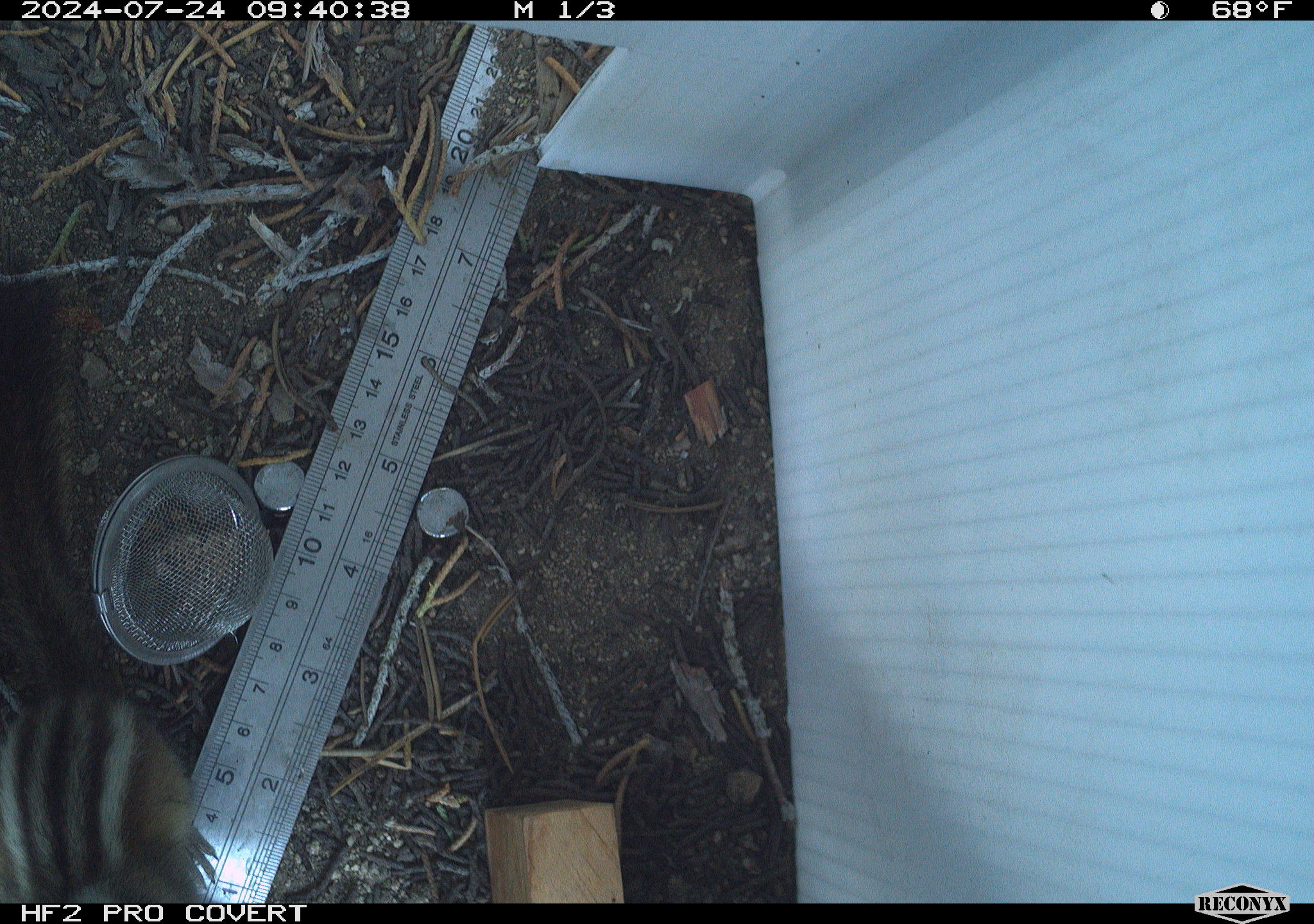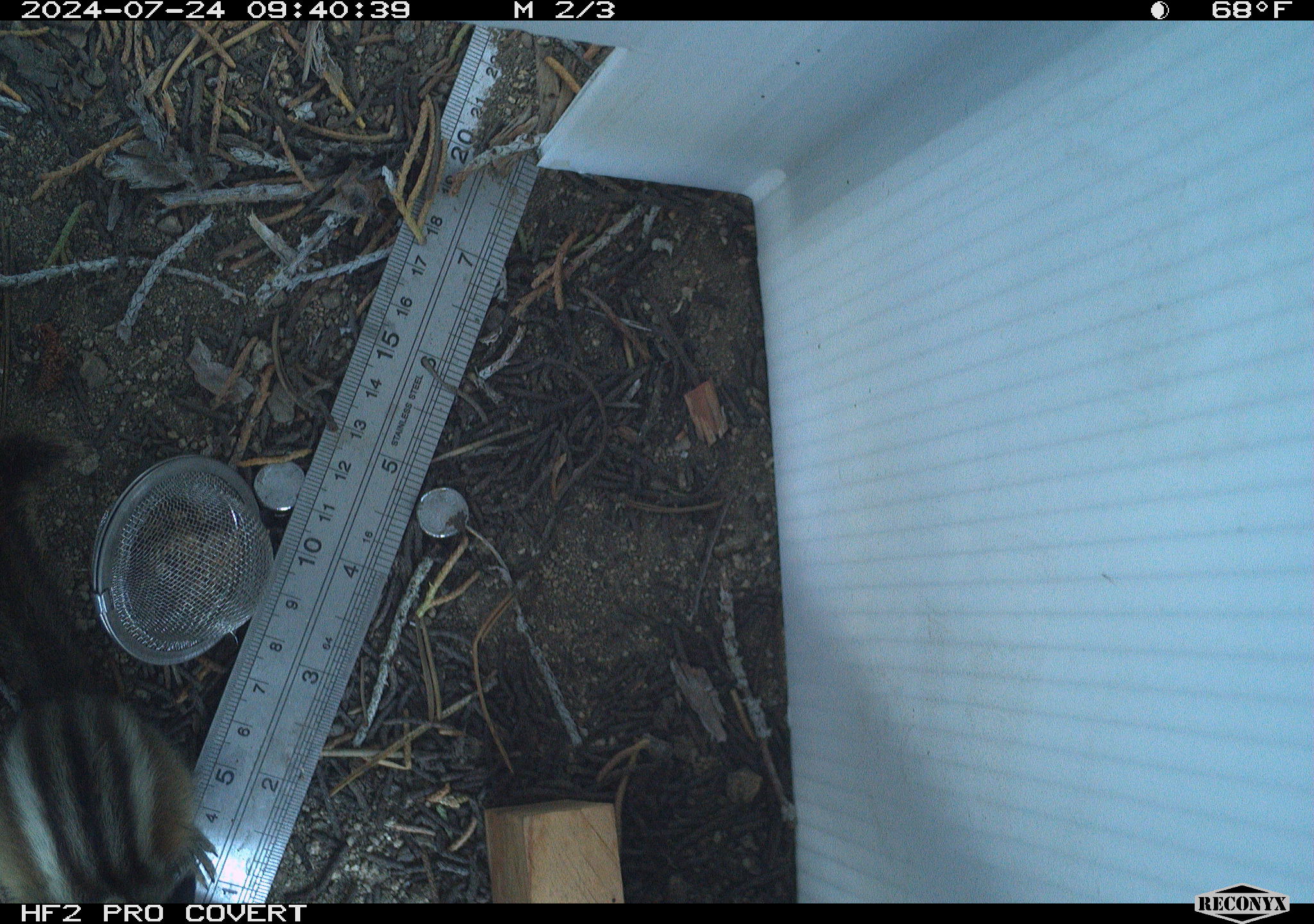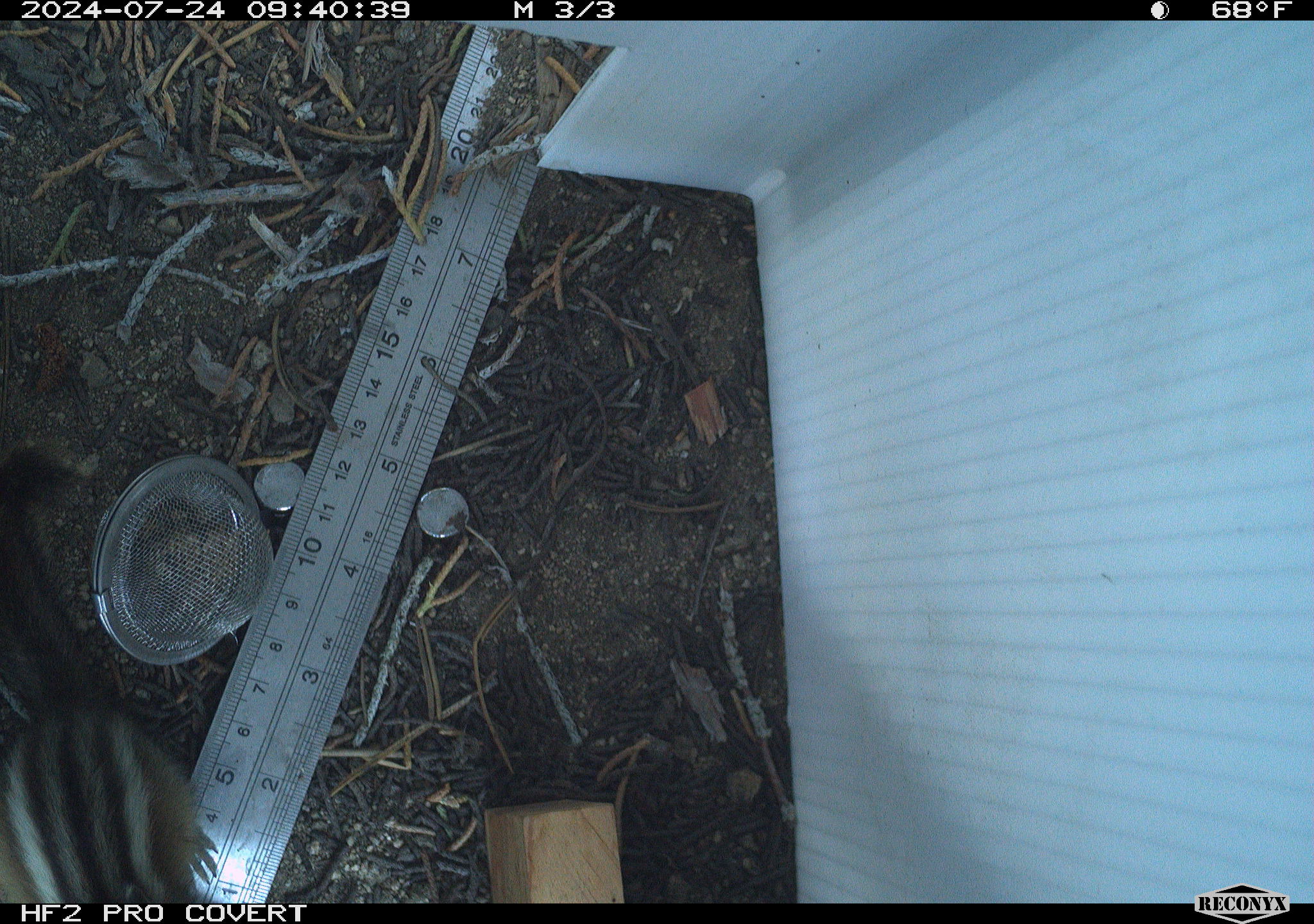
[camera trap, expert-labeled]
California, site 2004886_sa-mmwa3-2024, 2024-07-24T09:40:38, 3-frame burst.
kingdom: Animalia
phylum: Chordata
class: Mammalia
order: Rodentia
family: Sciuridae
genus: Neotamias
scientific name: Neotamias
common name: western chipmunks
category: neotamias species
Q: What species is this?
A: Neotamias species (western chipmunks) (Neotamias).